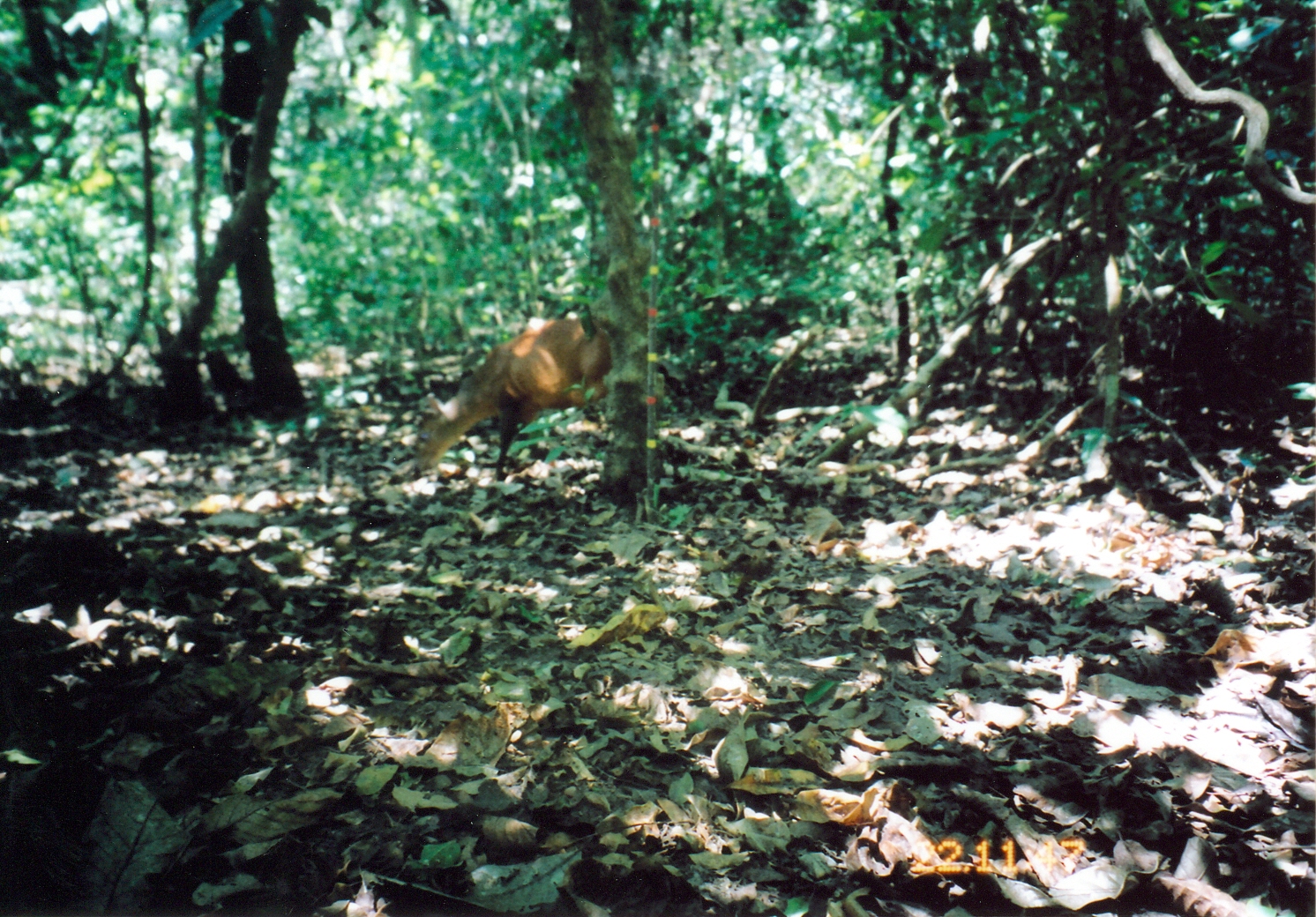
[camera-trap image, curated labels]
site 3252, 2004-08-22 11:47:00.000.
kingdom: Animalia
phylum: Chordata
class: Mammalia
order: Artiodactyla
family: Bovidae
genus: Cephalophus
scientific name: Cephalophus harveyi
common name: harvey's duiker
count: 1